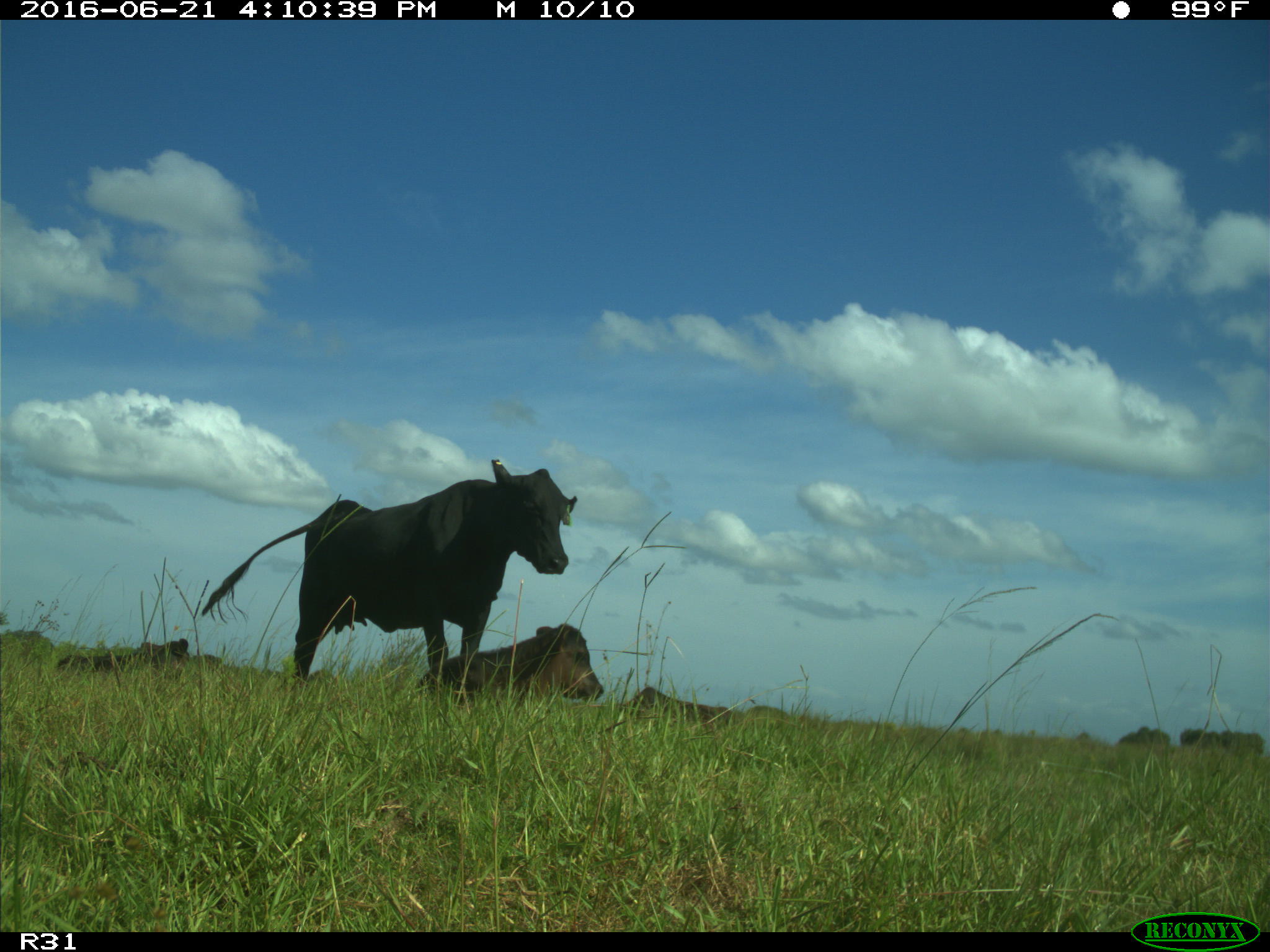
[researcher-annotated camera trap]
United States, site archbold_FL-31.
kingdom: Animalia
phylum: Chordata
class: Mammalia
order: Artiodactyla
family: Bovidae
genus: Bos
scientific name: Bos taurus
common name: domestic cow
Bos taurus (domestic cow).